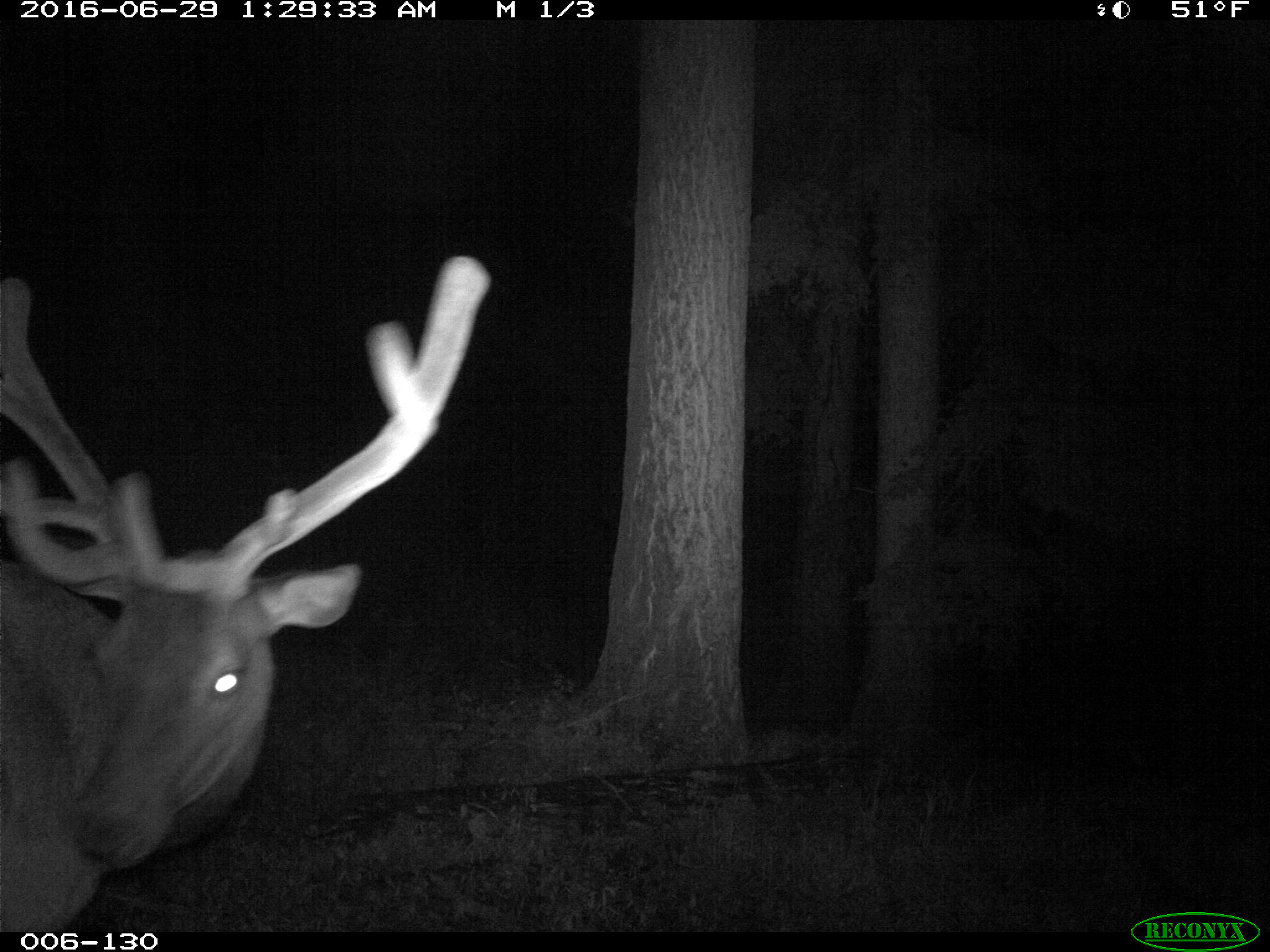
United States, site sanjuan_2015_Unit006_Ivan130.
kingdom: Animalia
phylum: Chordata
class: Mammalia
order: Artiodactyla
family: Cervidae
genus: Cervus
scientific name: Cervus elaphus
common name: red deer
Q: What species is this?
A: Cervus elaphus (red deer).